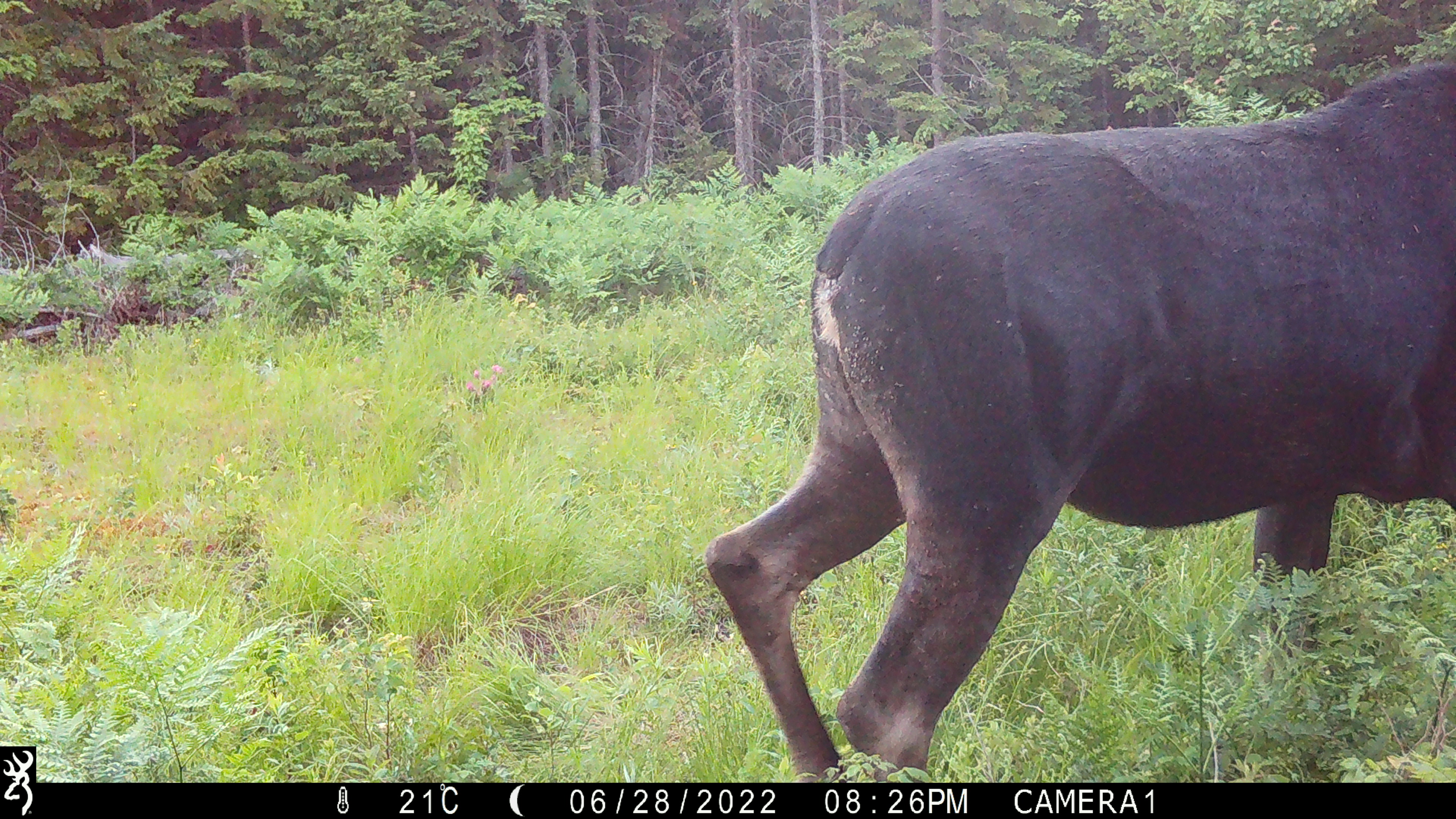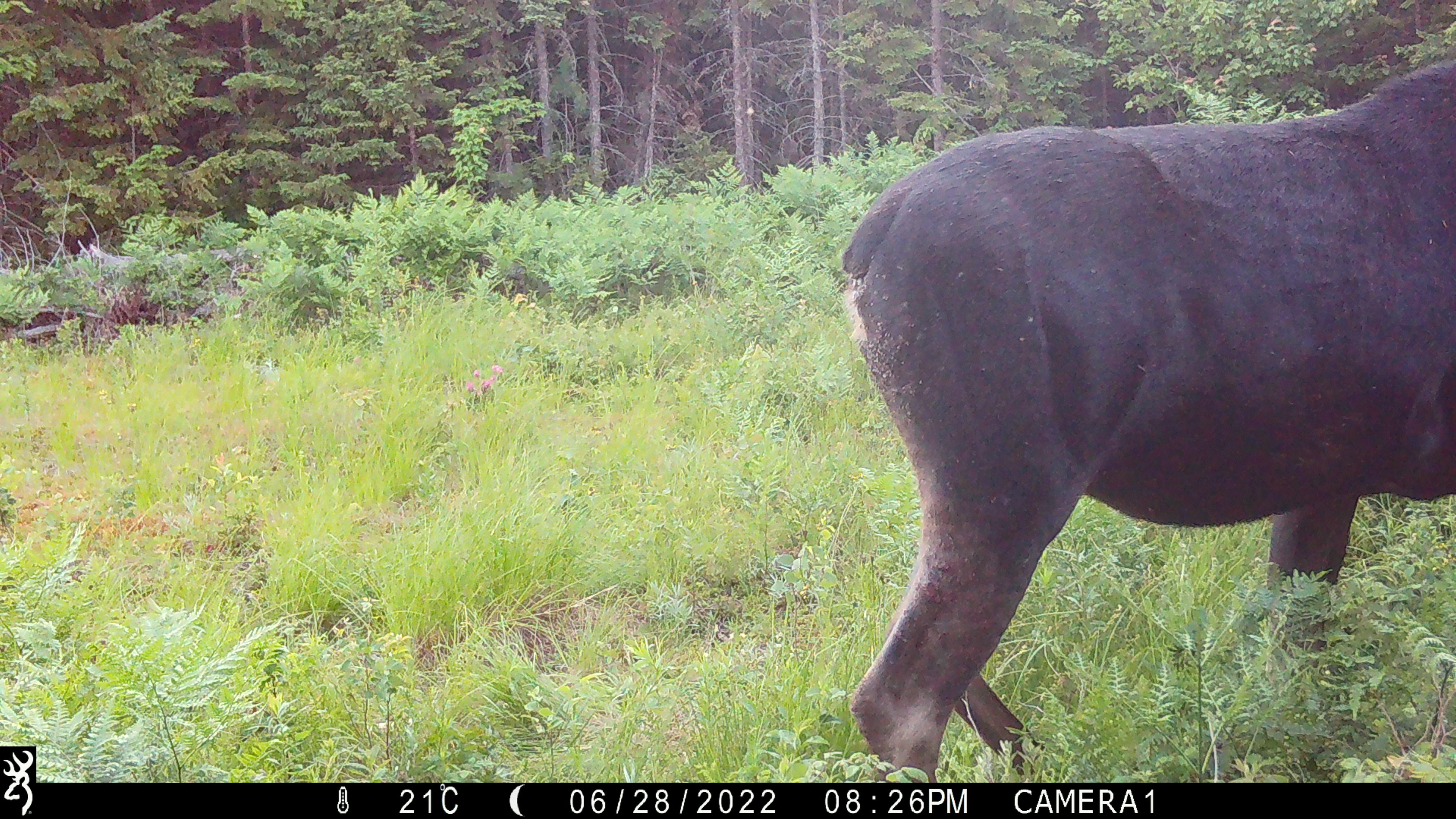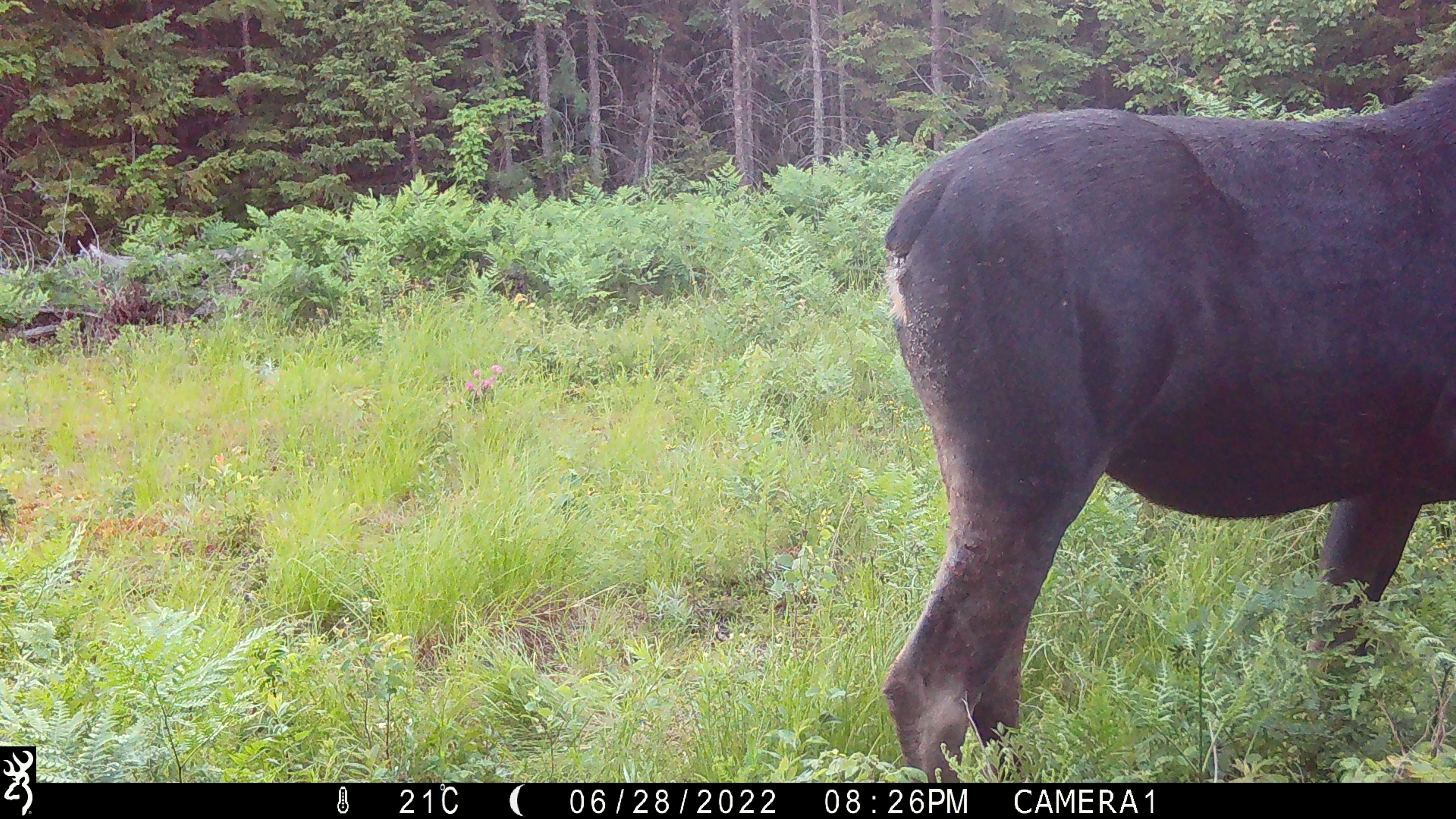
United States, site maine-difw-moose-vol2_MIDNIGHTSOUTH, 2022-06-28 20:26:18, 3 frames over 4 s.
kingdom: Animalia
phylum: Chordata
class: Mammalia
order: Artiodactyla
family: Cervidae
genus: Alces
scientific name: Alces alces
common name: moose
Moose (Alces alces).